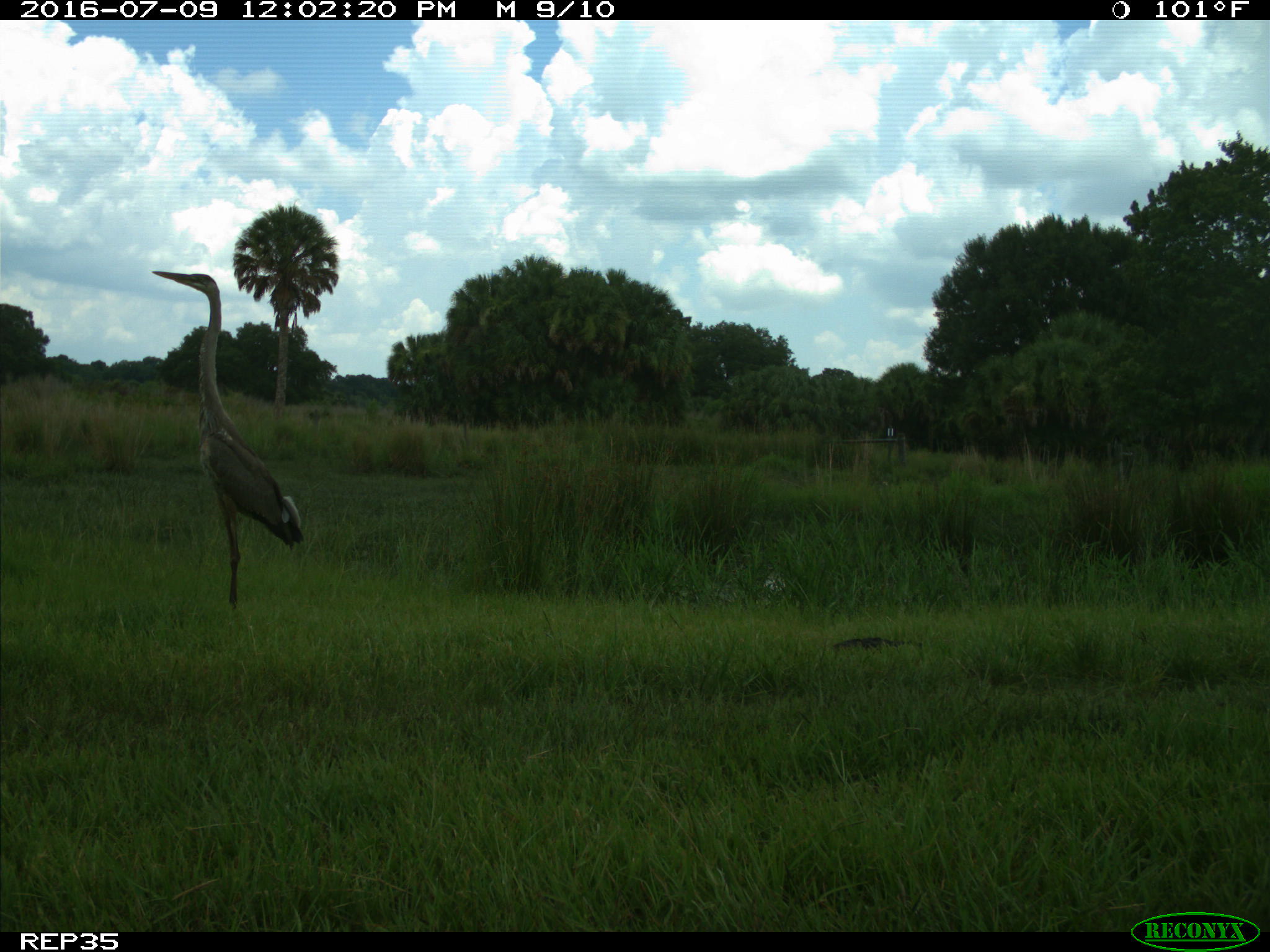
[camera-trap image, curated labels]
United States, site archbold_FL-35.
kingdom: Animalia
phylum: Chordata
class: Aves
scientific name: Aves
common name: birds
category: unidentified bird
Unidentified bird (birds) (Aves).